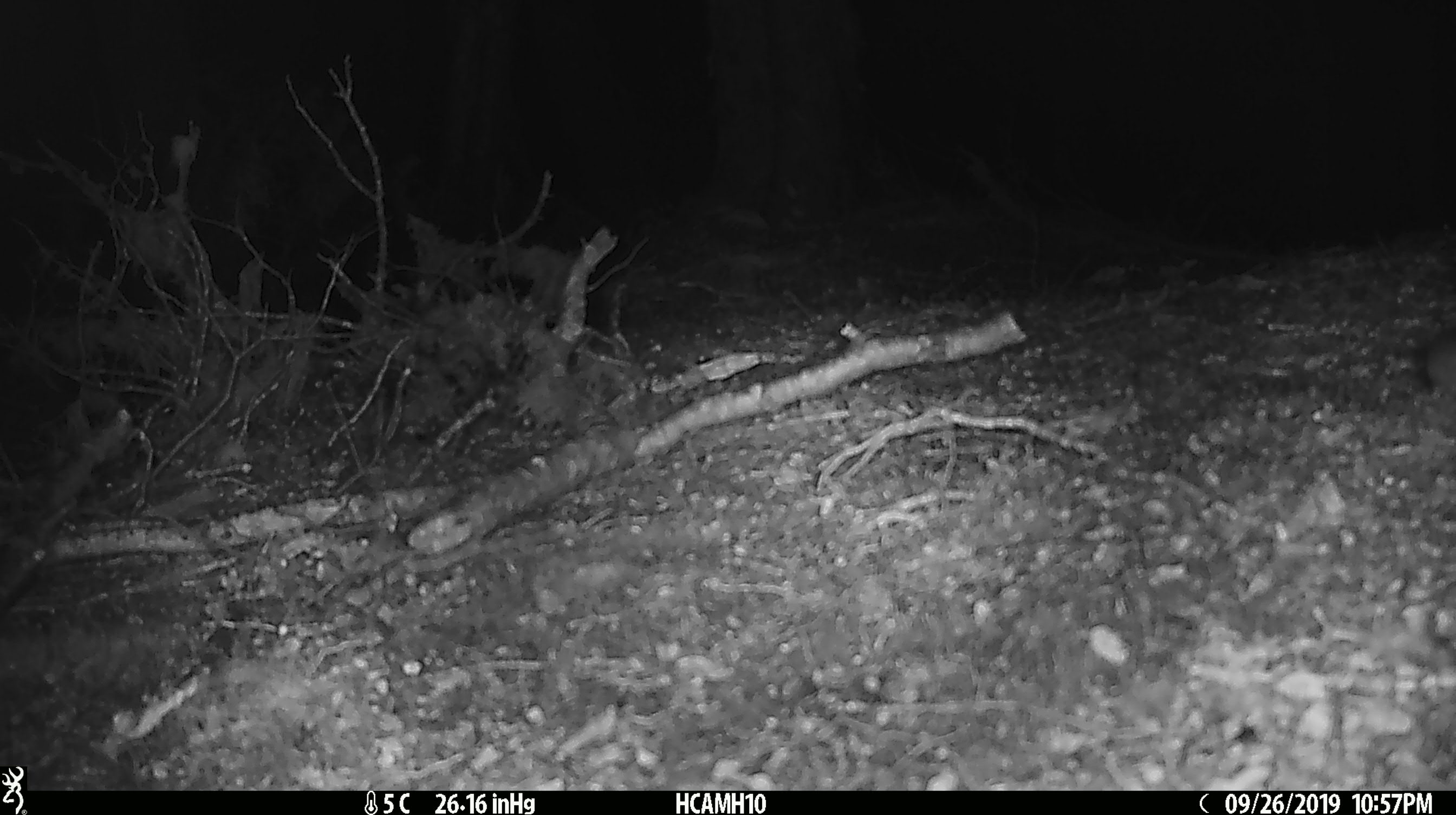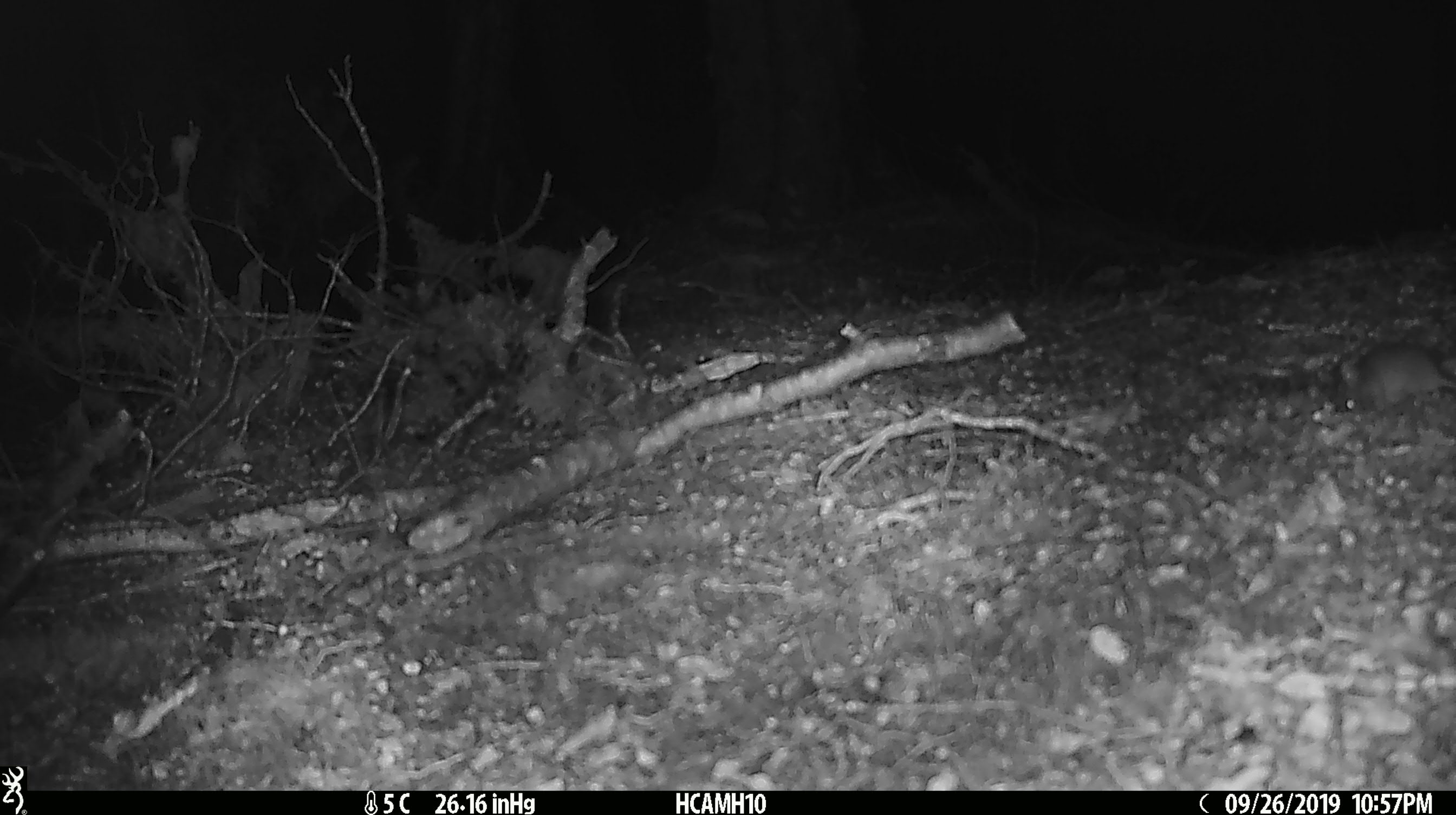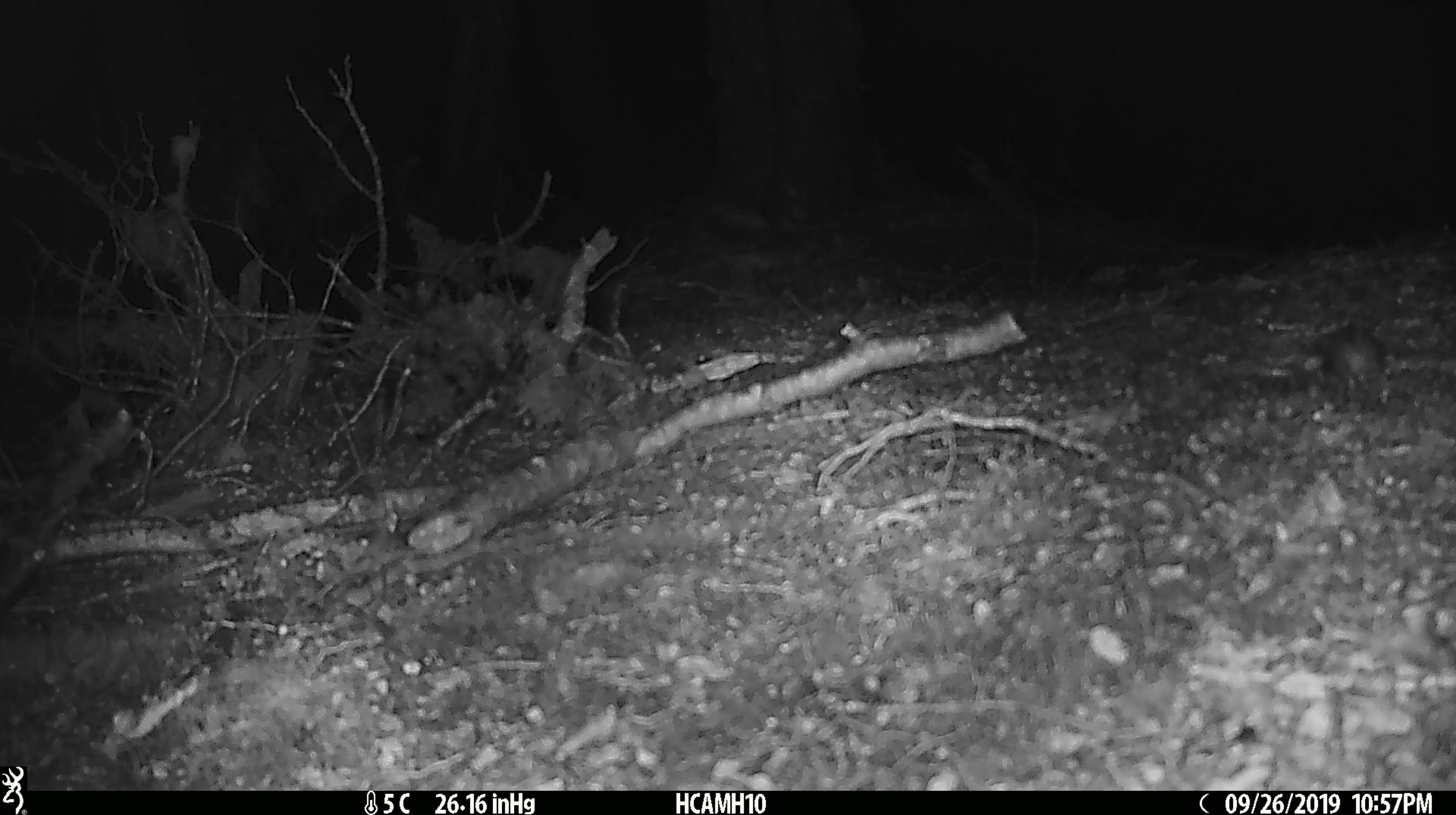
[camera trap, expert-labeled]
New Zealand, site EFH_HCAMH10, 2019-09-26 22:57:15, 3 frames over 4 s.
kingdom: Animalia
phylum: Chordata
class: Mammalia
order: Rodentia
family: Muridae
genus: Mus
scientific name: Mus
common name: mouse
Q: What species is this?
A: Mouse (Mus).